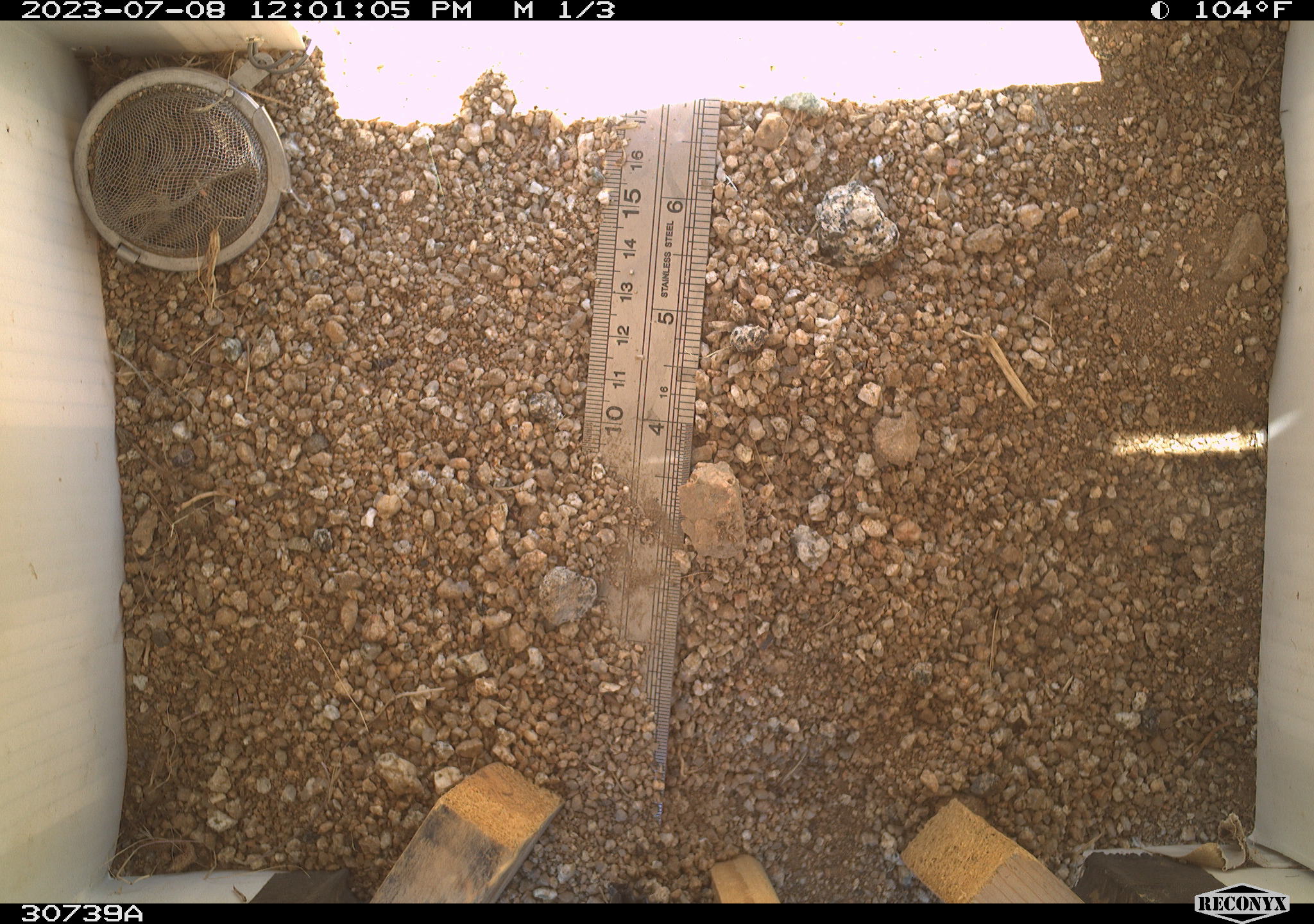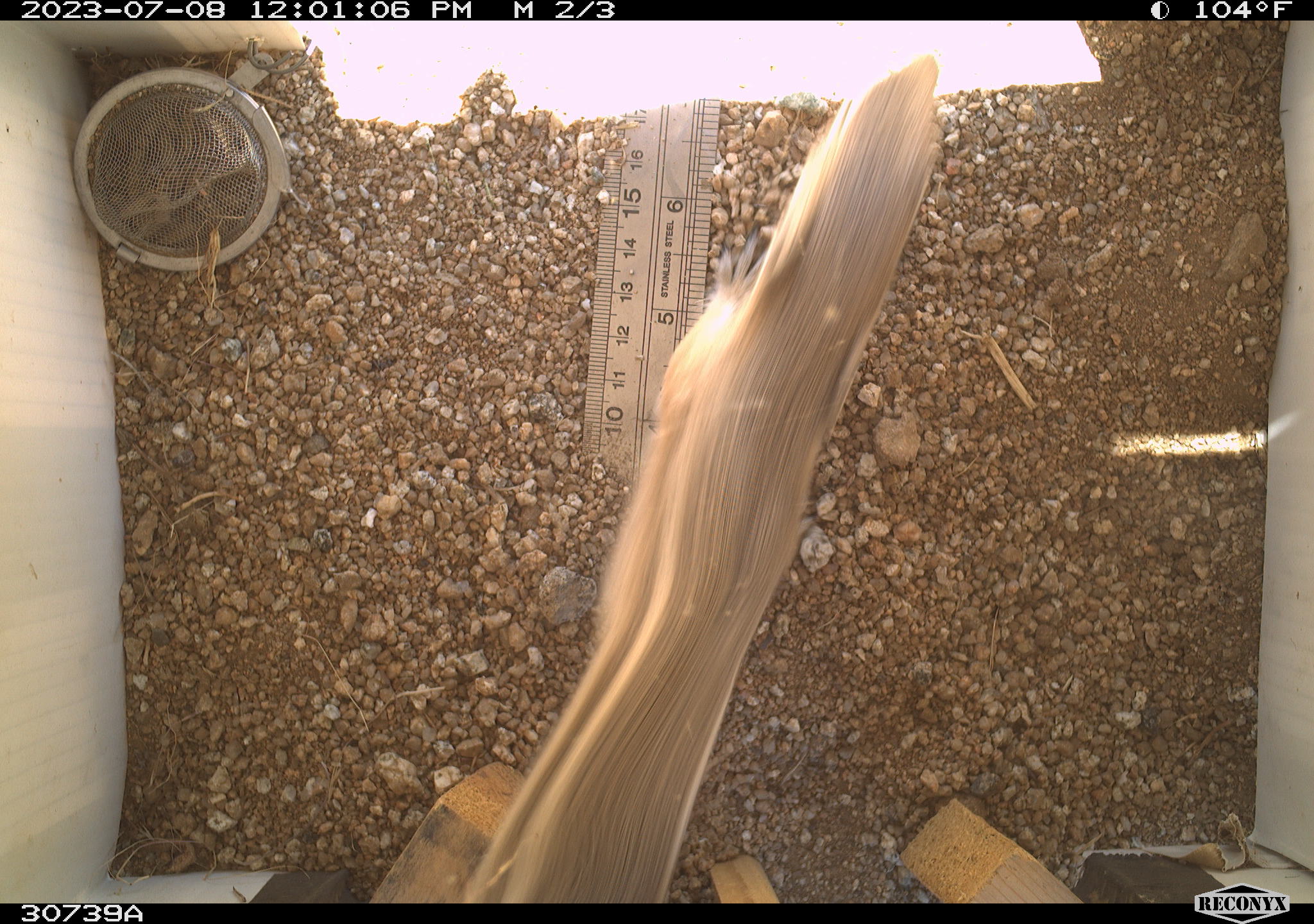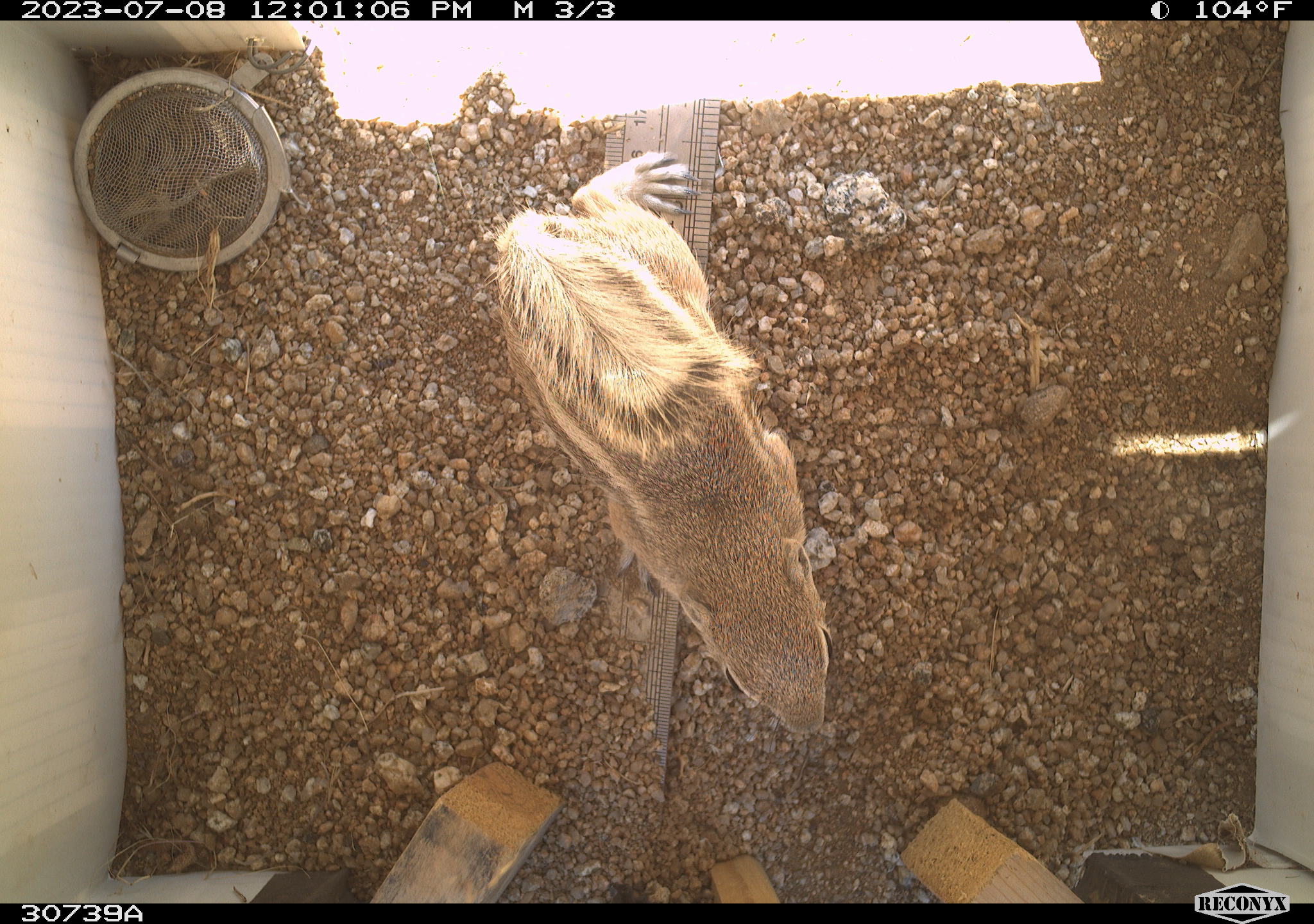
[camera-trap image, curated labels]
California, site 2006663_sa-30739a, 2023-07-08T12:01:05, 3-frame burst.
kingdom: Animalia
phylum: Chordata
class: Mammalia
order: Rodentia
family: Sciuridae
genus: Ammospermophilus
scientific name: Ammospermophilus leucurus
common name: white-tailed antelope squirrel